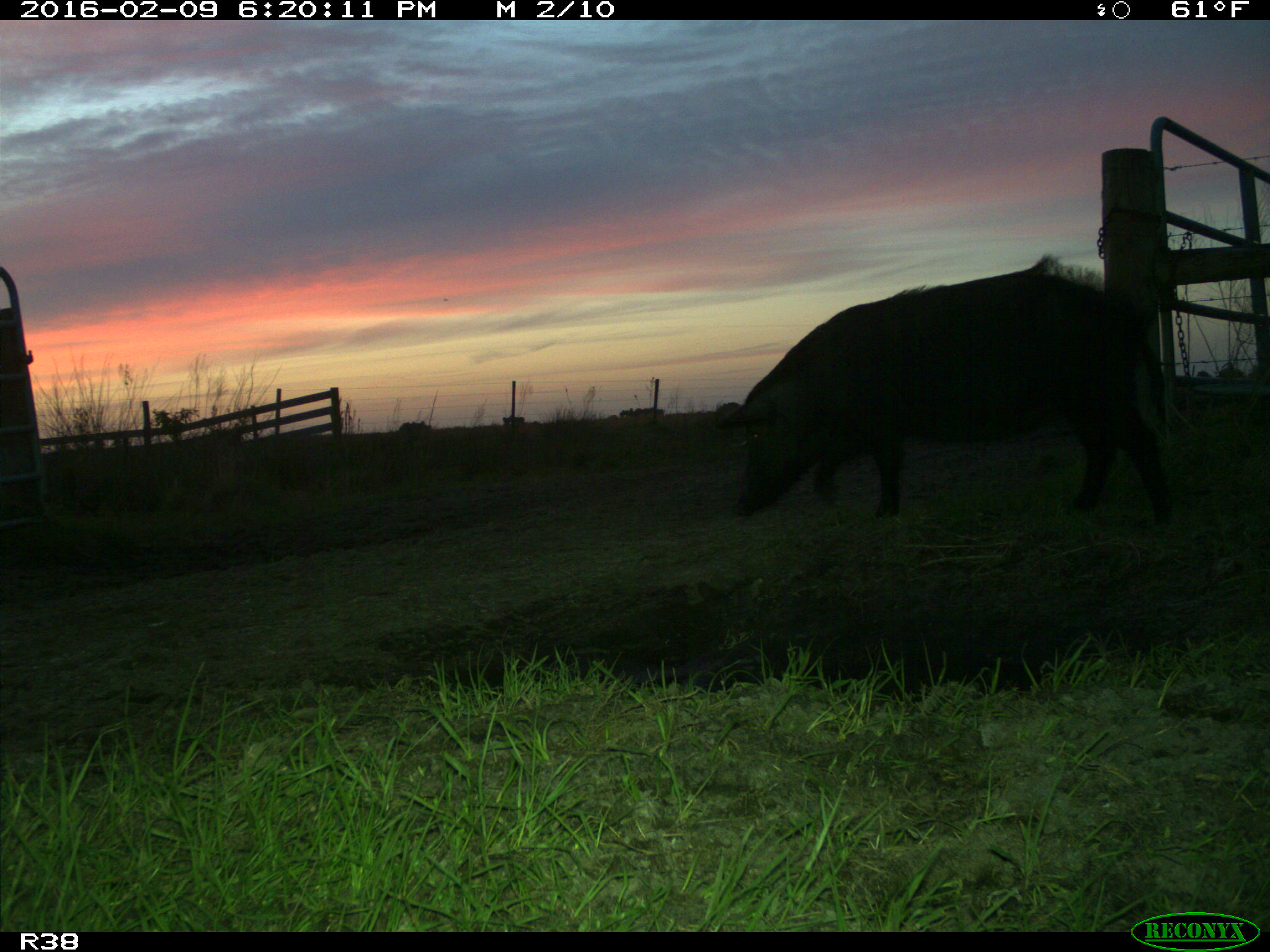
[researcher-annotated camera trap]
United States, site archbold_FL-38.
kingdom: Animalia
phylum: Chordata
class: Mammalia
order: Artiodactyla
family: Suidae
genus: Sus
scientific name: Sus scrofa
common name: wild boar